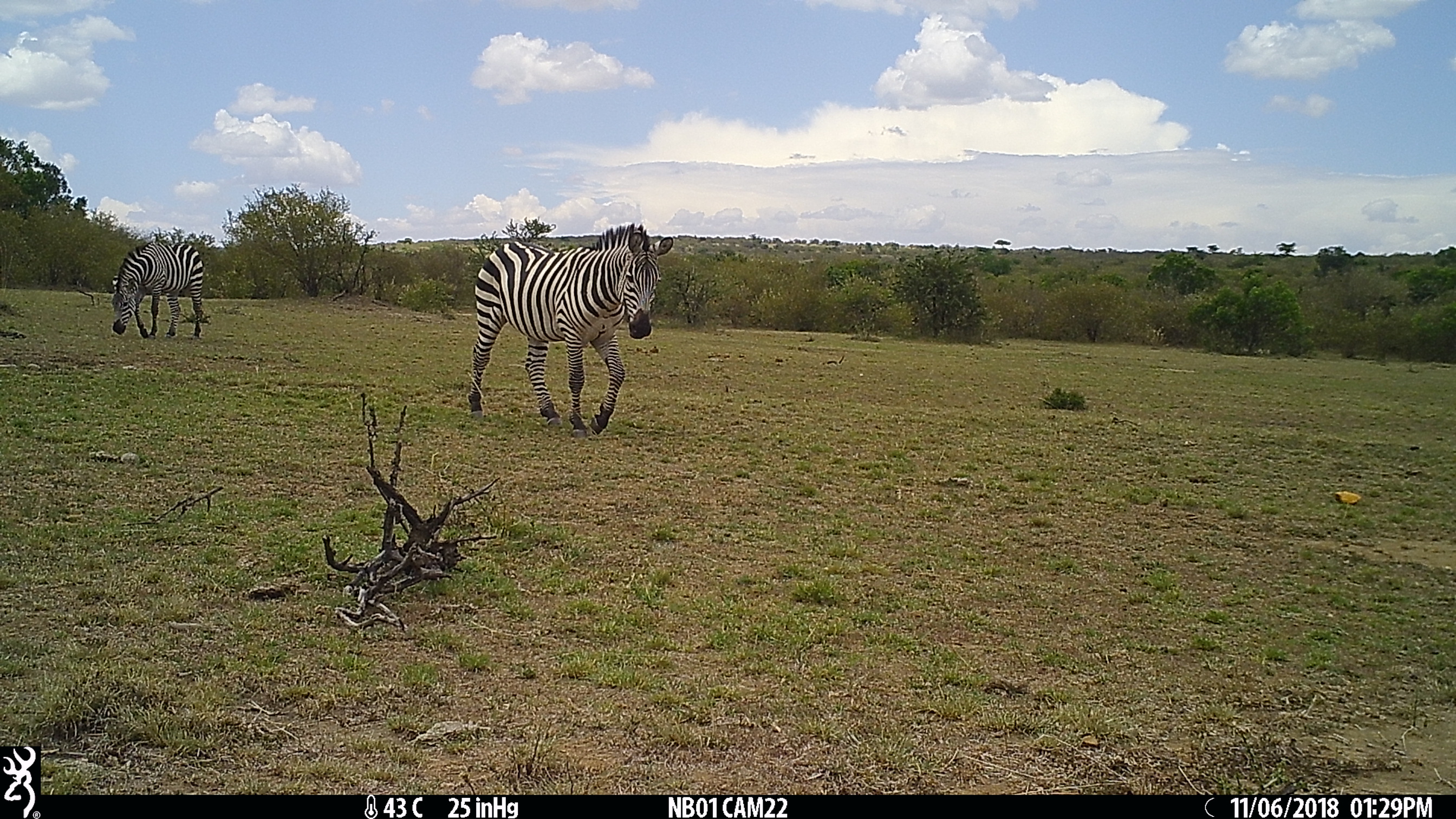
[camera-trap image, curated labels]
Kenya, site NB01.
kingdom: Animalia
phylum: Chordata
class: Mammalia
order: Perissodactyla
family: Equidae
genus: Equus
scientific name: Equus quagga burchellii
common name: burchell's zebra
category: zebra